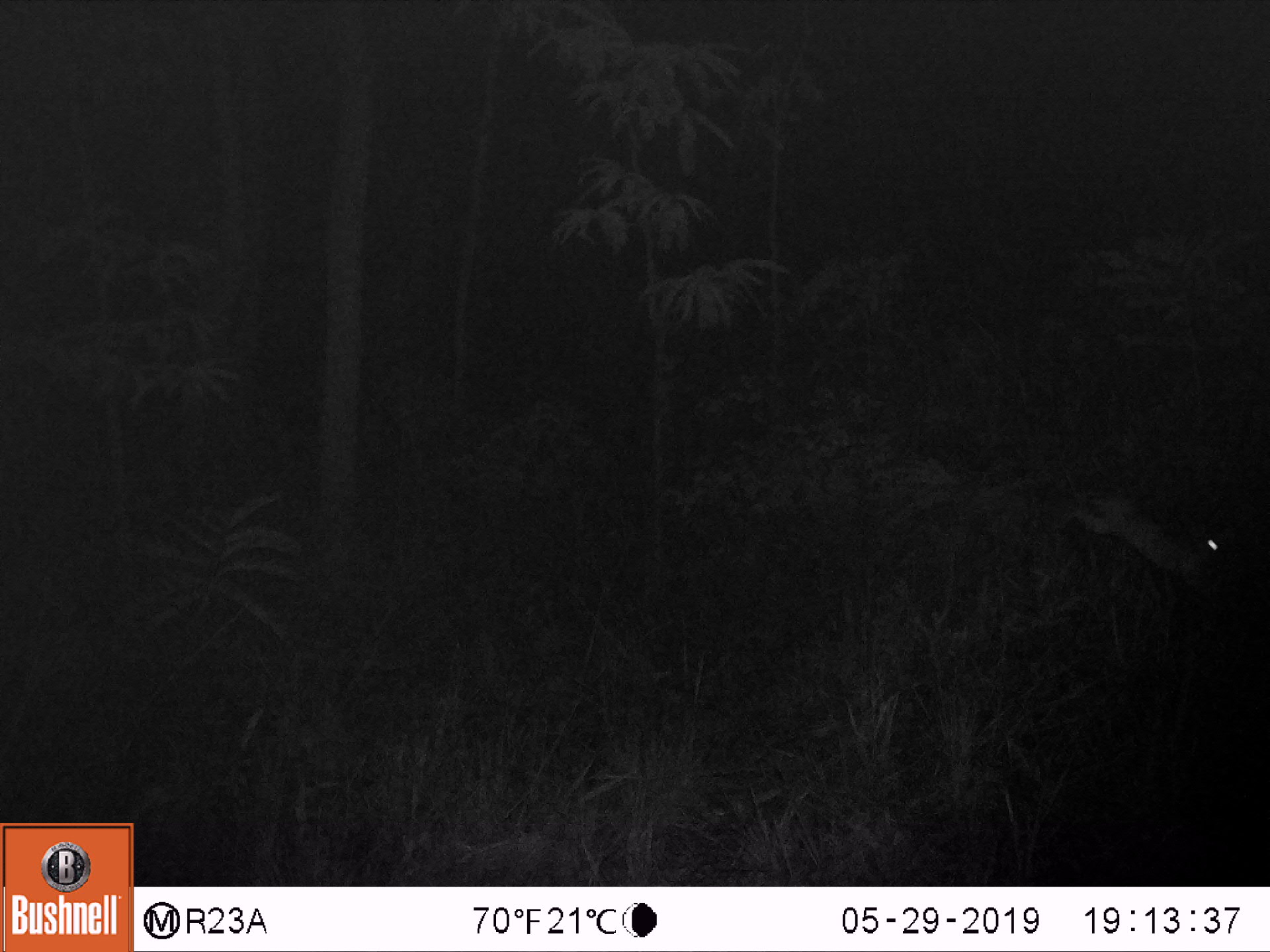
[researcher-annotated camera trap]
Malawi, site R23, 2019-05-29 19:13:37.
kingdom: Animalia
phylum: Chordata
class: Mammalia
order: Lagomorpha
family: Leporidae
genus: Lepus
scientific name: Lepus saxatilis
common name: scrub hare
Scrub hare (Lepus saxatilis), count 1.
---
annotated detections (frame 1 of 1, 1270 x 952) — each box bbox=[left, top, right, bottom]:
scrub hare: bbox=[1069, 493, 1231, 589]